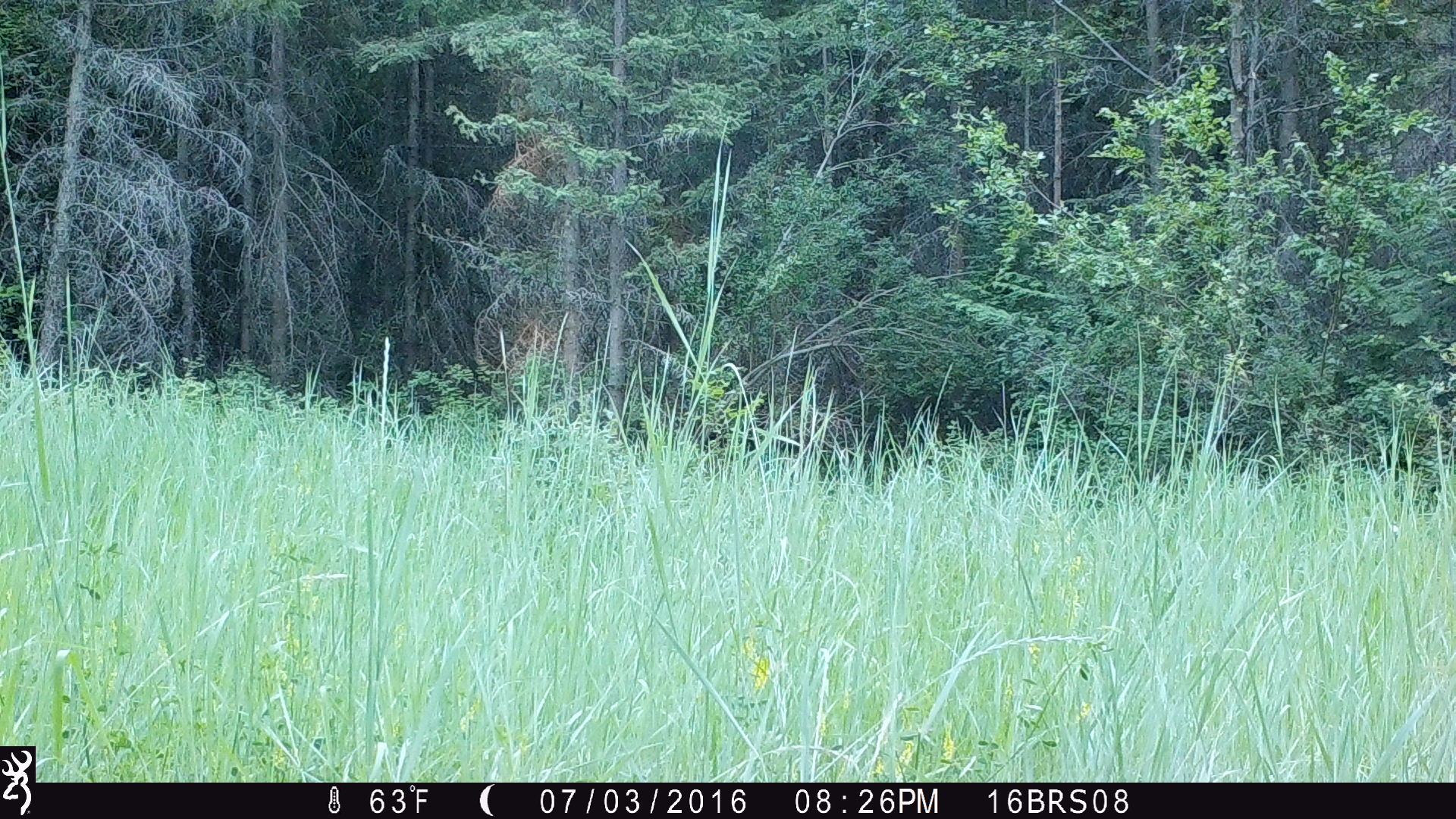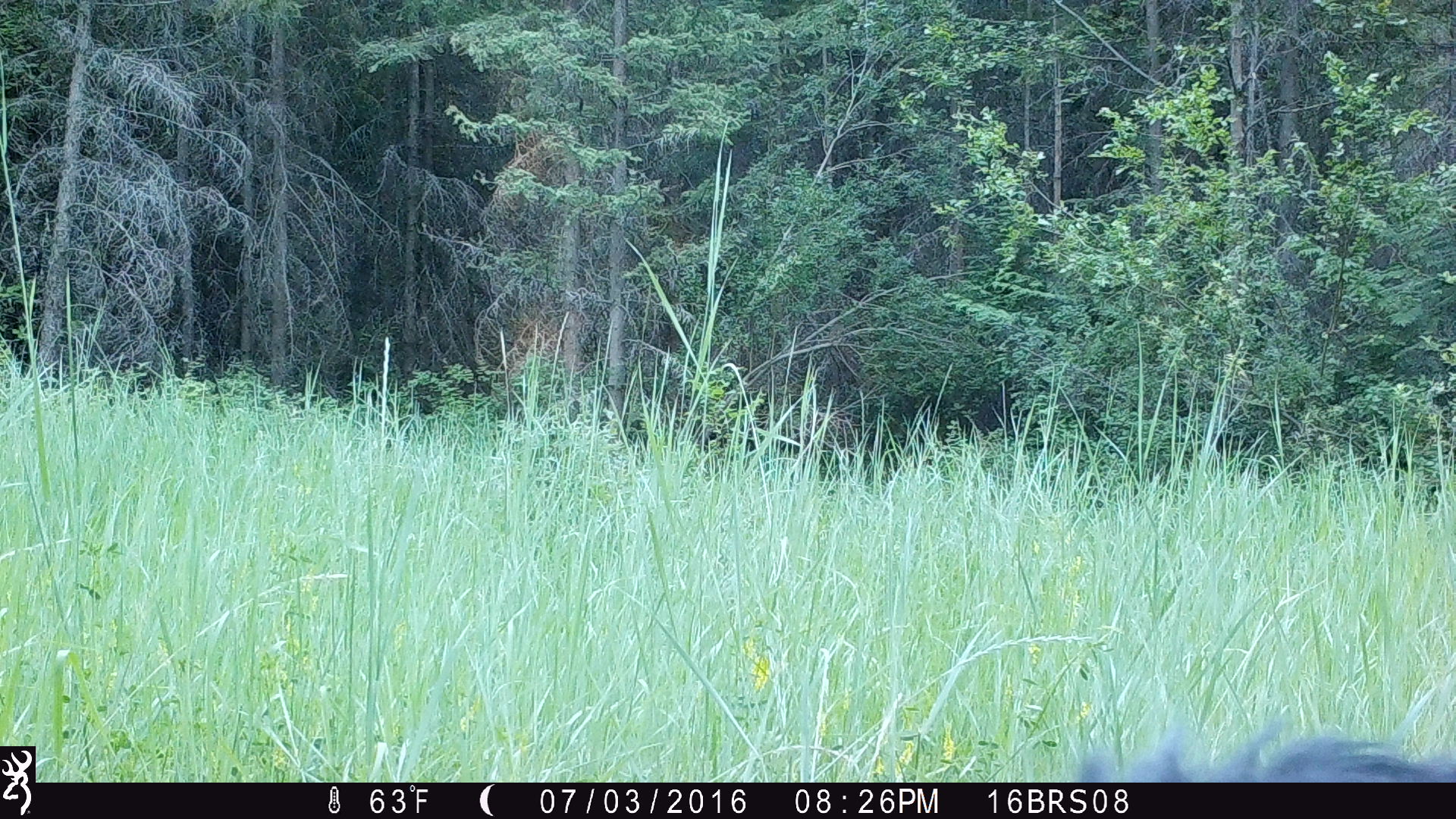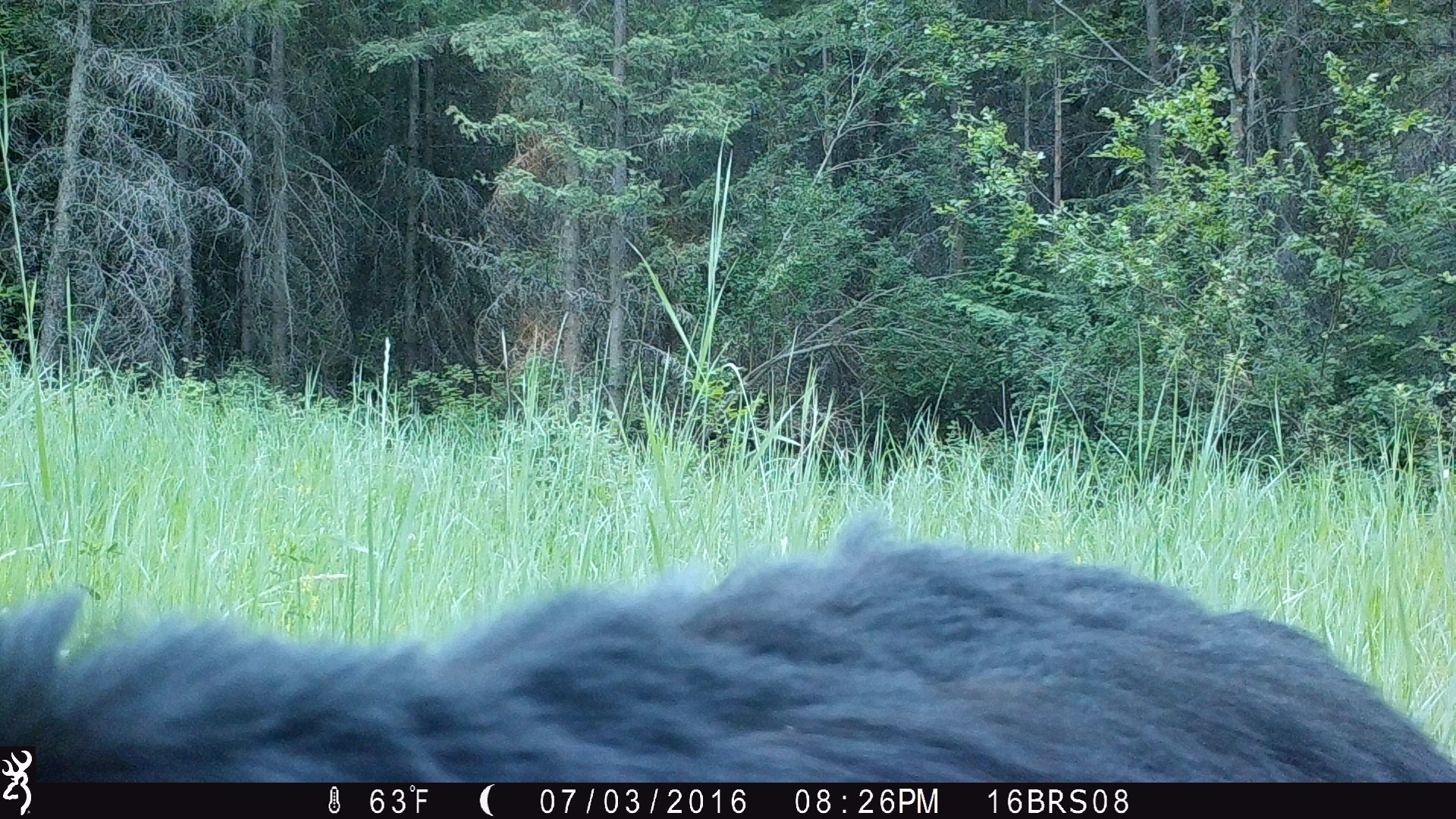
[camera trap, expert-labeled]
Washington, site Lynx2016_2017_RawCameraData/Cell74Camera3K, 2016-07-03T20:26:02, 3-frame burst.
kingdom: Animalia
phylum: Chordata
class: Mammalia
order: Carnivora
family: Ursidae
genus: Ursus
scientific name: Ursus americanus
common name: american black bear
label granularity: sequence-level